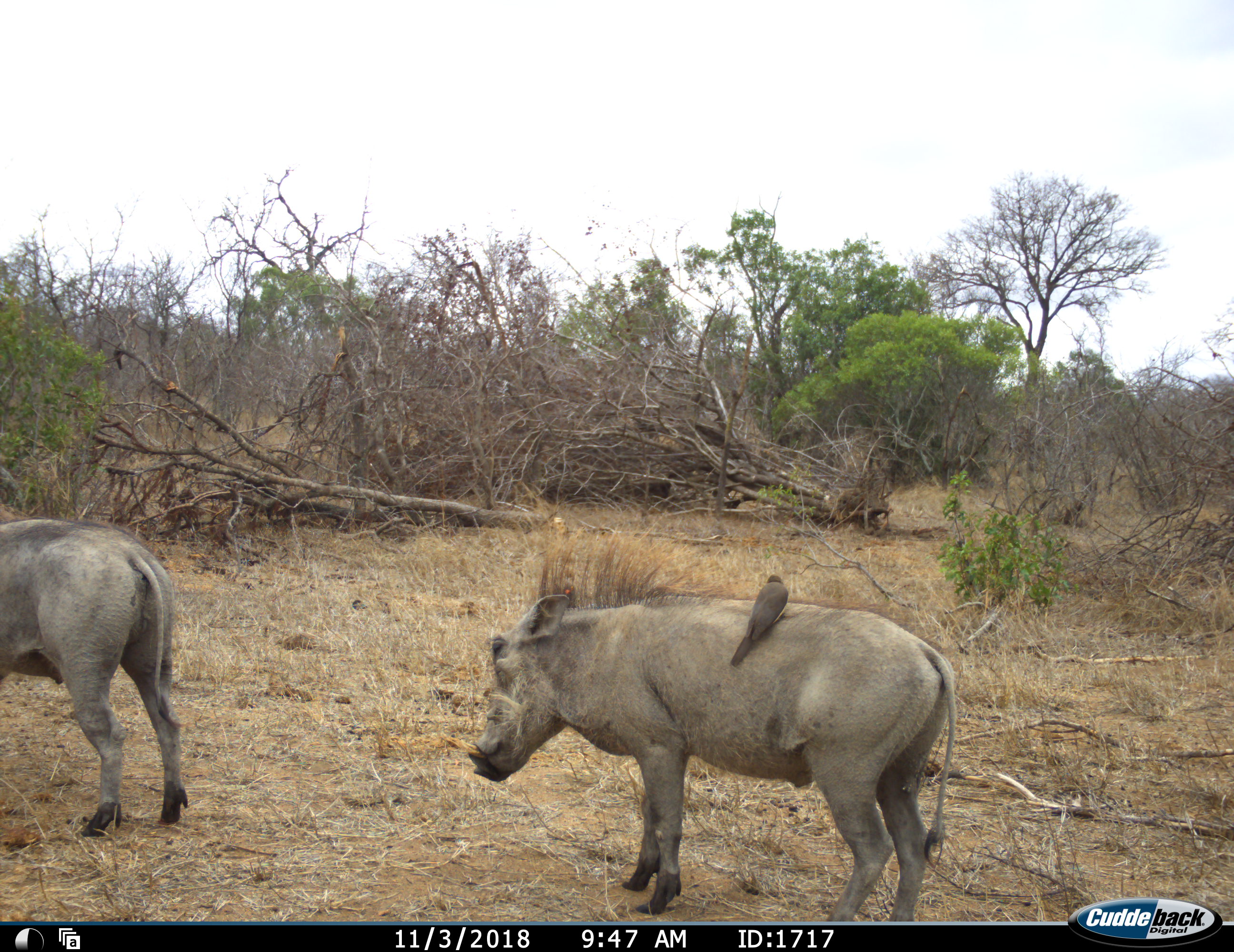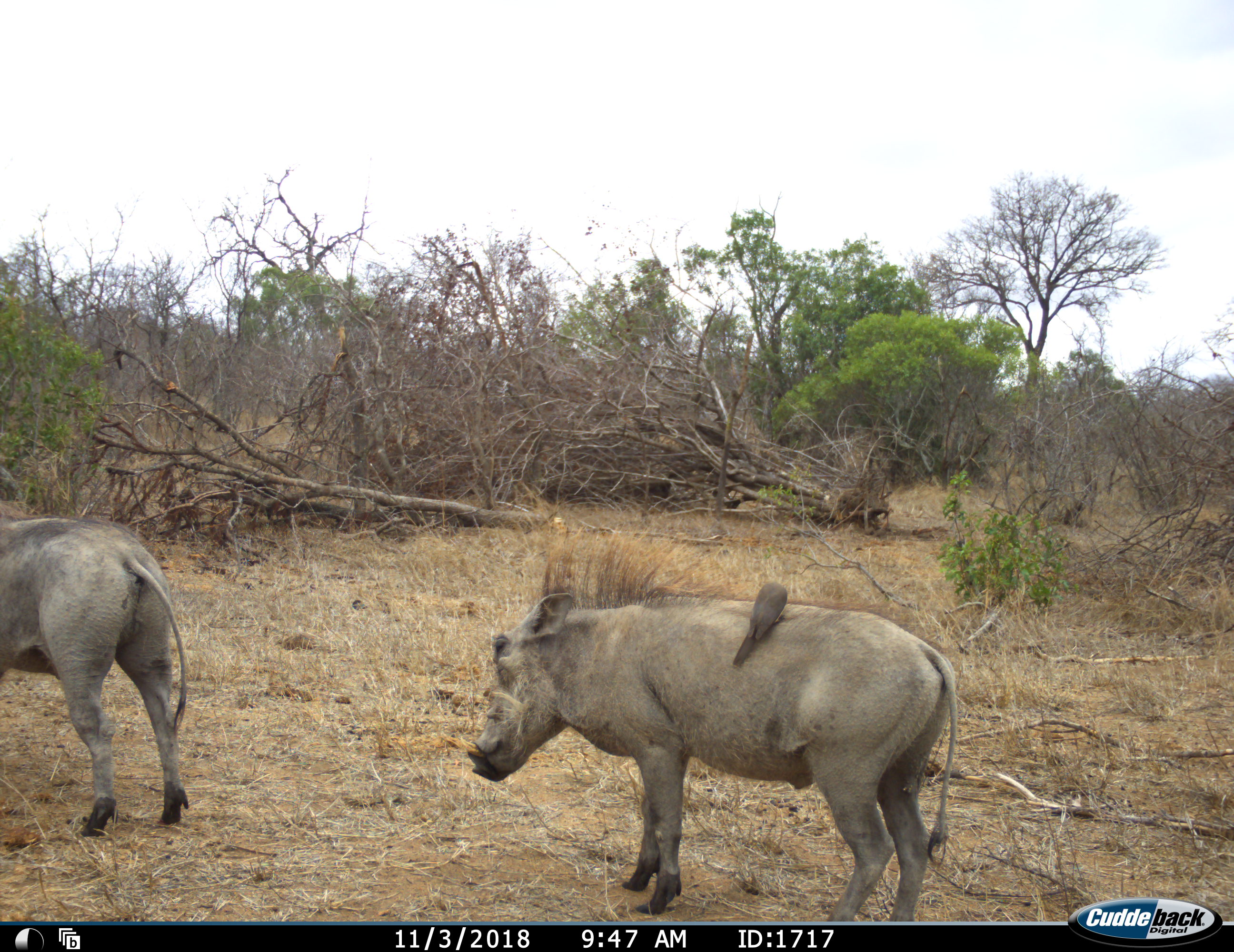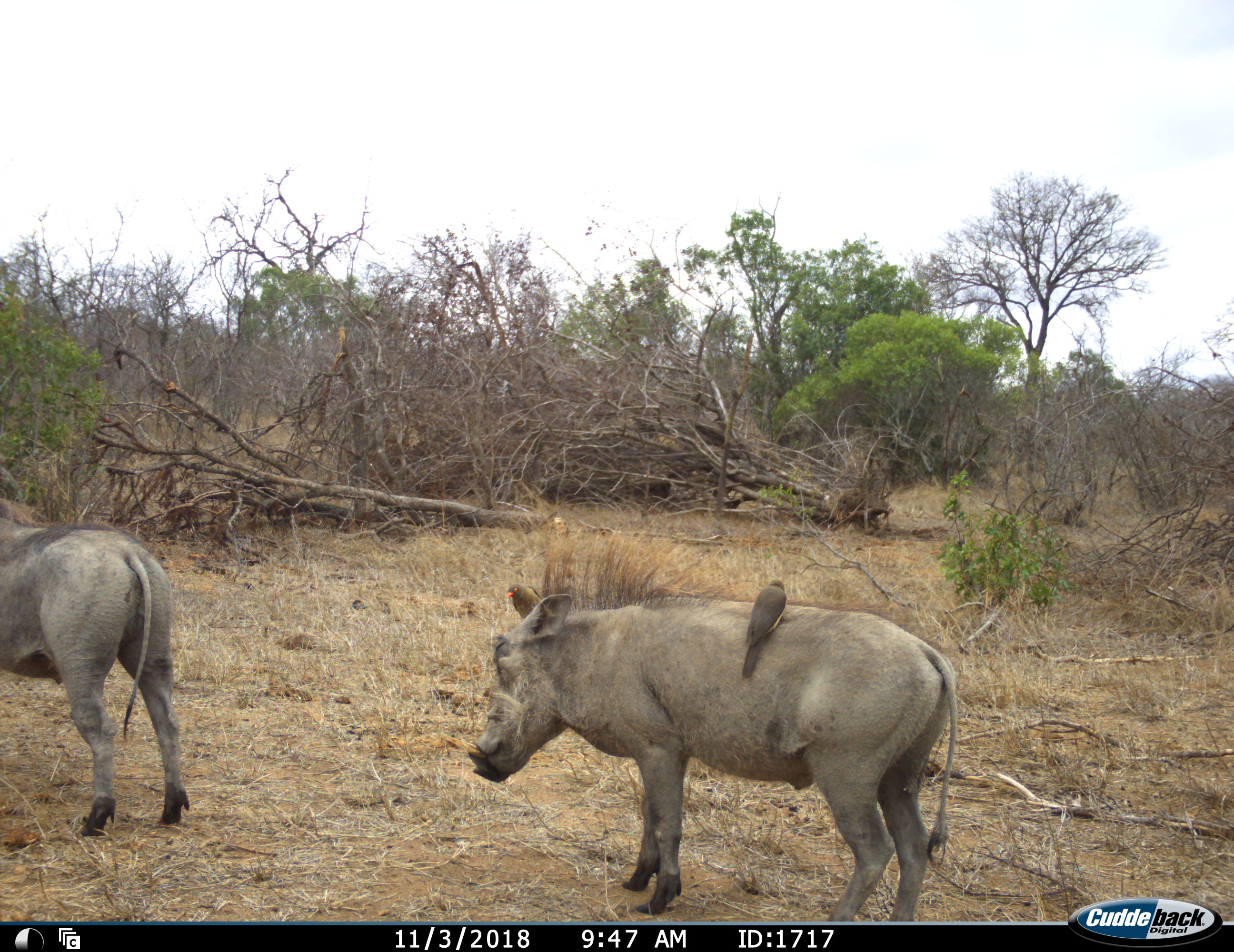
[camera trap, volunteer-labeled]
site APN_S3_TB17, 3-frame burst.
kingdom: Animalia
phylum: Chordata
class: Aves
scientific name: Aves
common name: bird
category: birdother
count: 1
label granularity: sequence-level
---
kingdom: Animalia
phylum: Chordata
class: Mammalia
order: Artiodactyla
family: Suidae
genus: Phacochoerus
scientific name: Phacochoerus africanus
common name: warthog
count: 2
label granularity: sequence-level